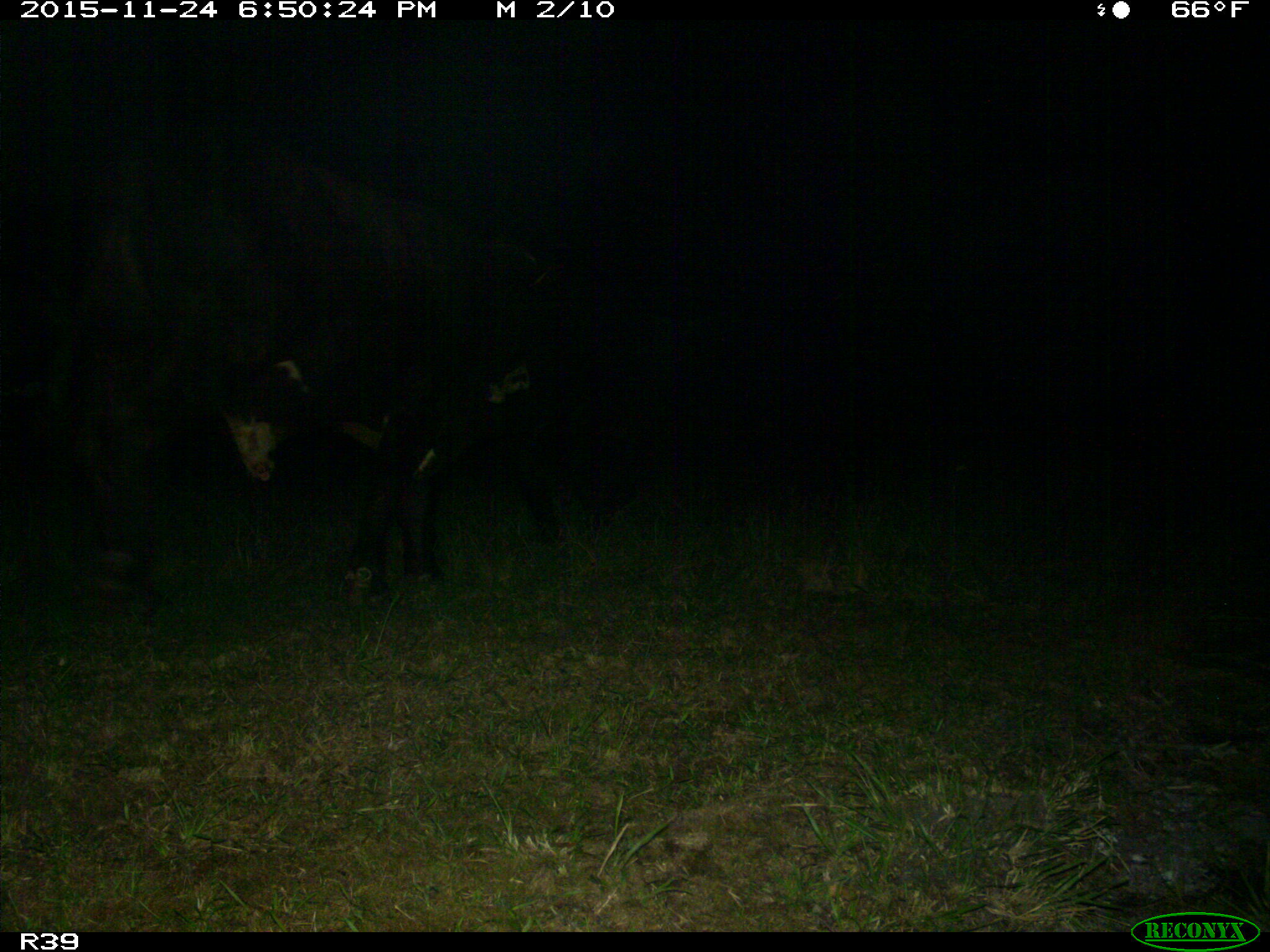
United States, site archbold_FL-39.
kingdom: Animalia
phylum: Chordata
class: Mammalia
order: Artiodactyla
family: Bovidae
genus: Bos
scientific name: Bos taurus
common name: domestic cow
Bos taurus (domestic cow).